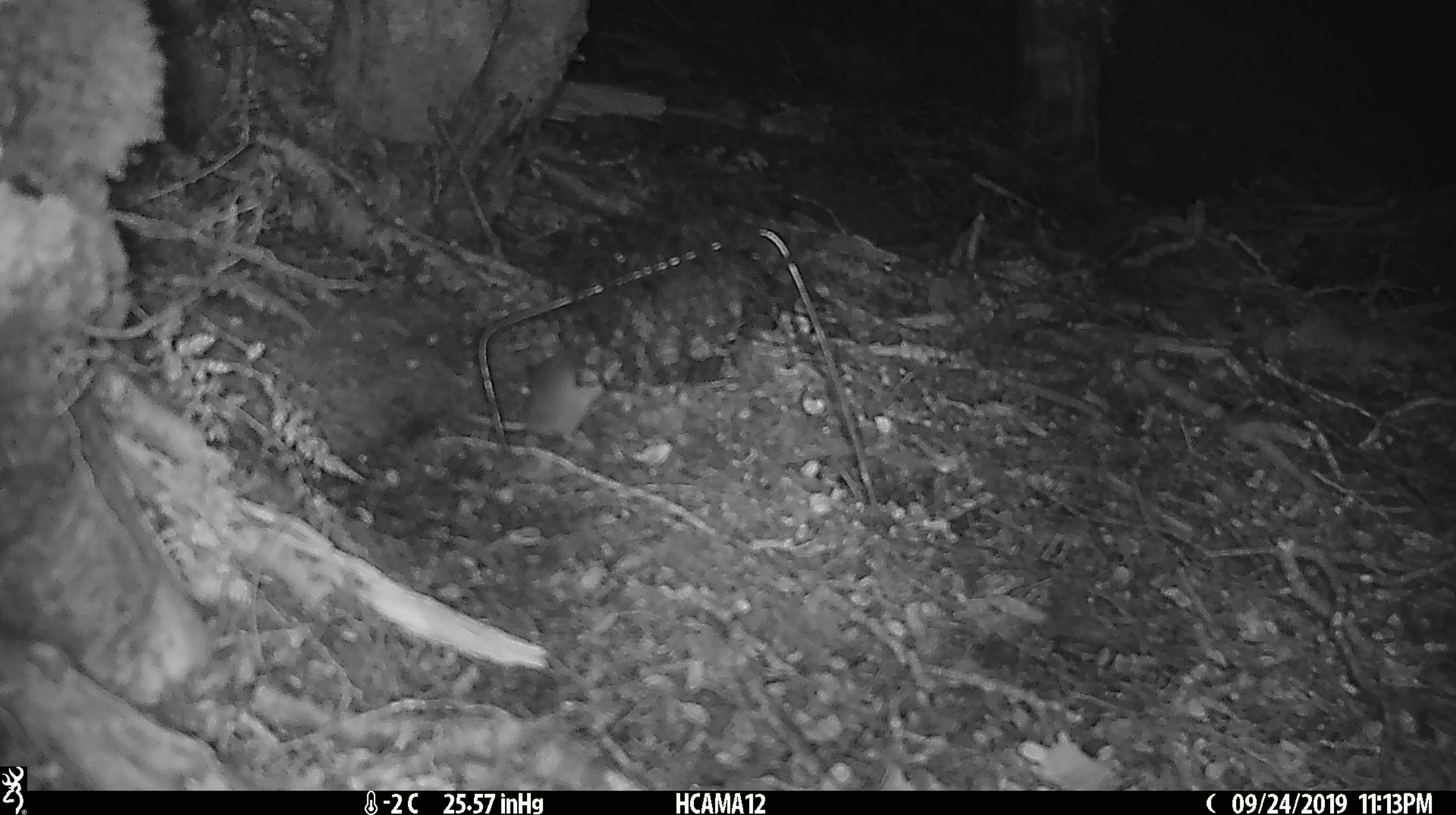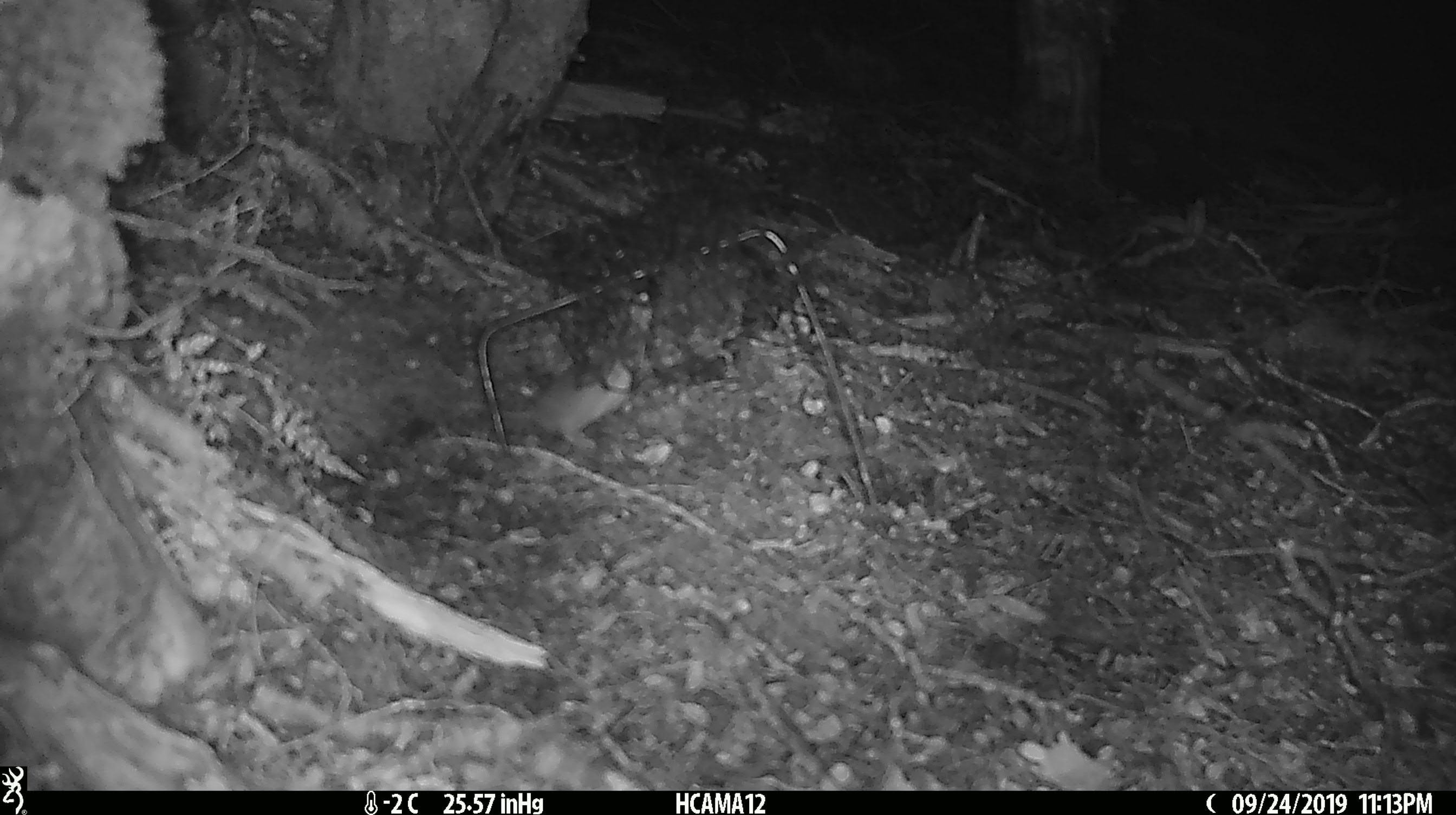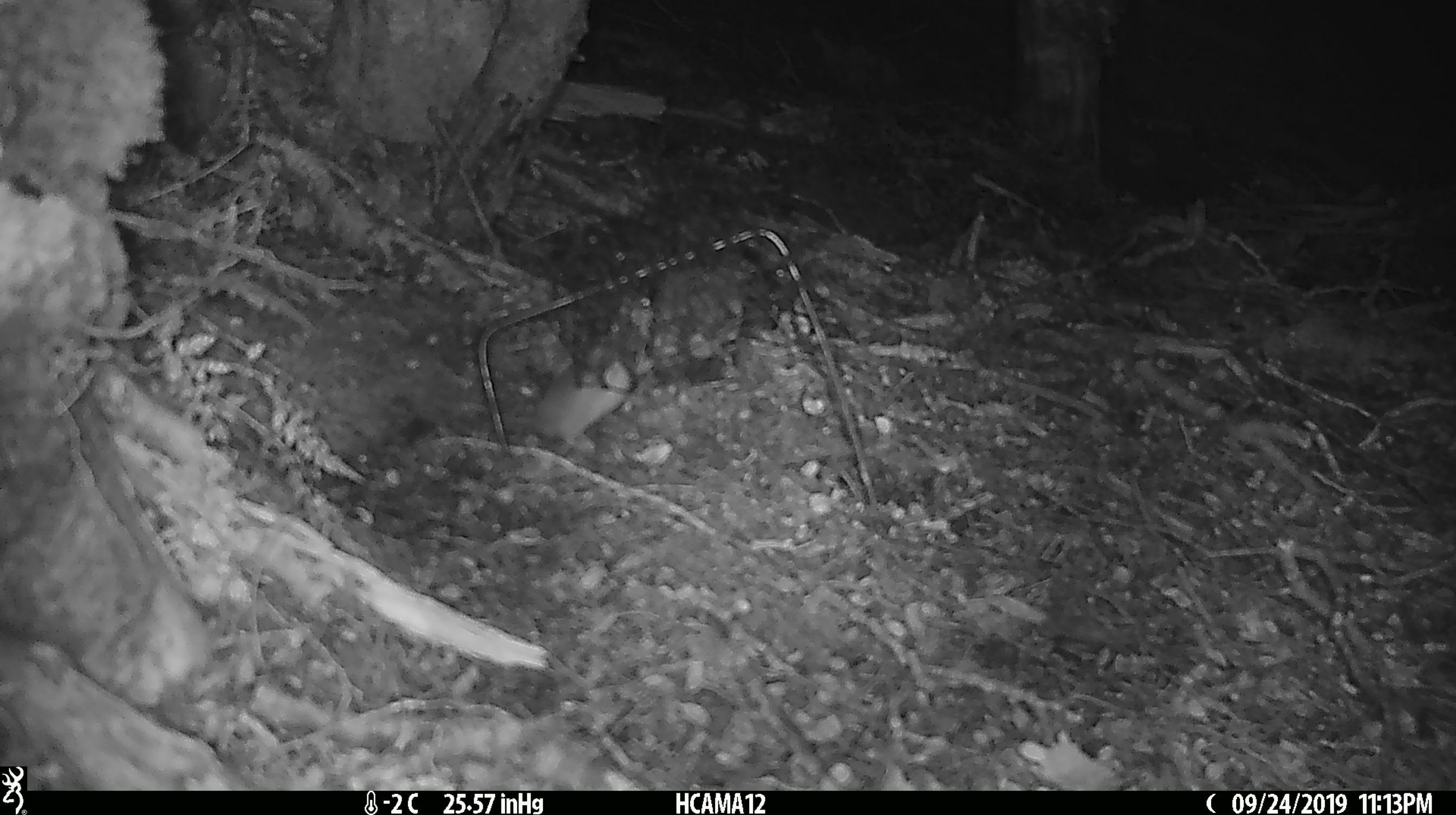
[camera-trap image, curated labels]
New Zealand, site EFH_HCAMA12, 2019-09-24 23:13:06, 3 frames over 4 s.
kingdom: Animalia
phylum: Chordata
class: Mammalia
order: Rodentia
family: Muridae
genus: Mus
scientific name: Mus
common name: mouse